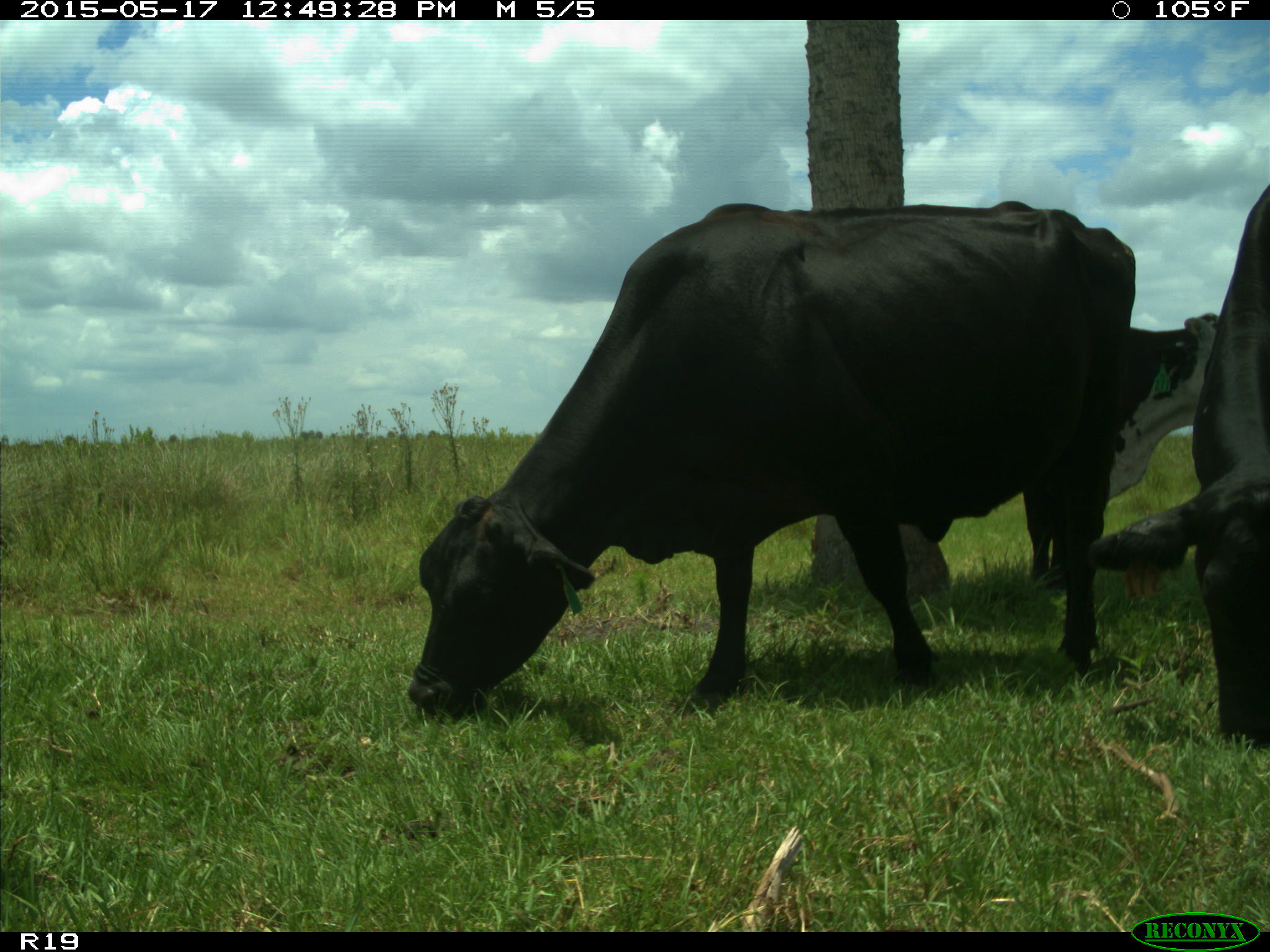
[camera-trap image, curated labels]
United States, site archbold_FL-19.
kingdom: Animalia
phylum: Chordata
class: Mammalia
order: Artiodactyla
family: Bovidae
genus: Bos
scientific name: Bos taurus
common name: domestic cow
Bos taurus (domestic cow).